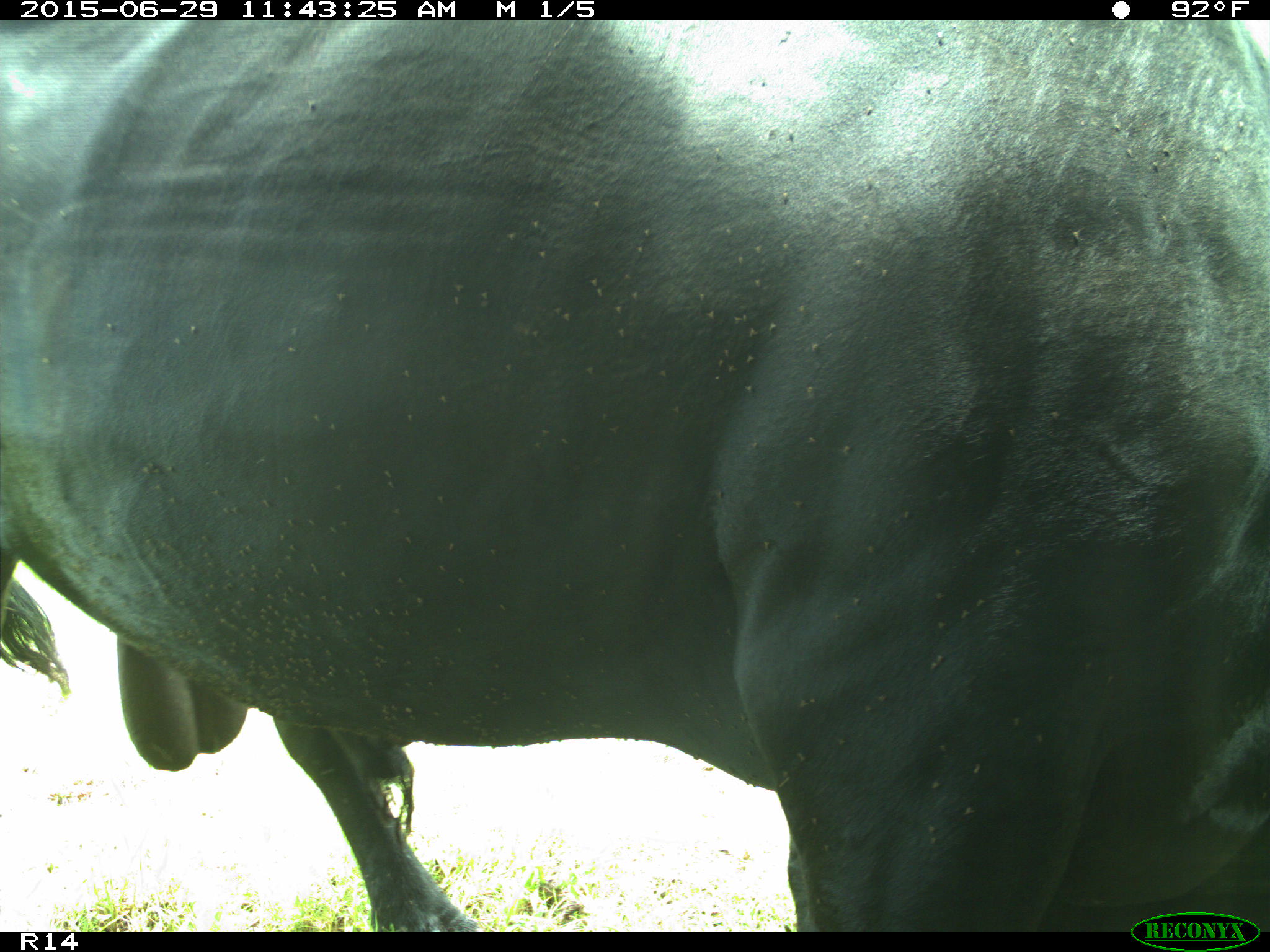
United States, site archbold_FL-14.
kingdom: Animalia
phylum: Chordata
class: Mammalia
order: Artiodactyla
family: Bovidae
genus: Bos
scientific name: Bos taurus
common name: domestic cow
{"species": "Bos taurus (domestic cow)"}